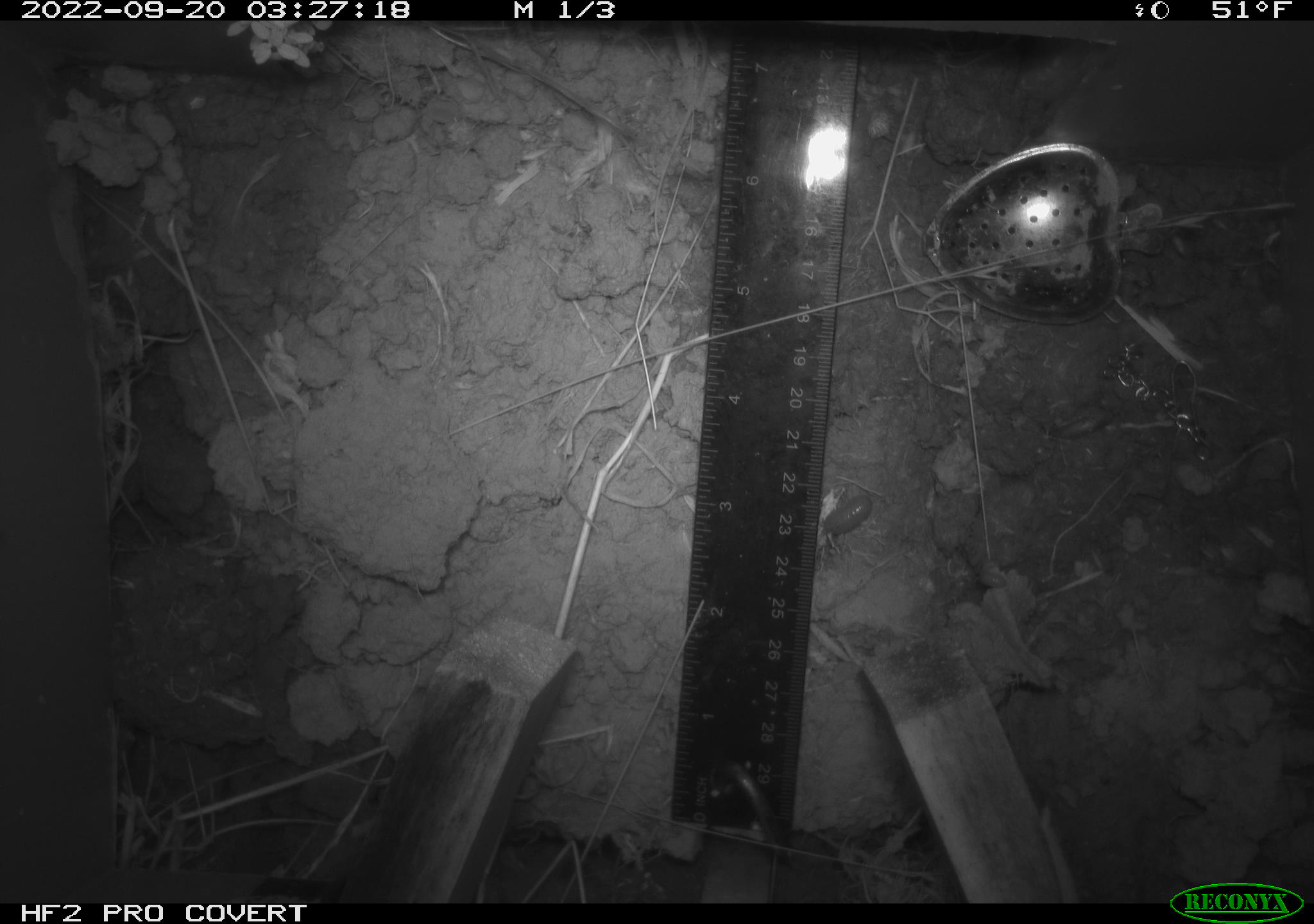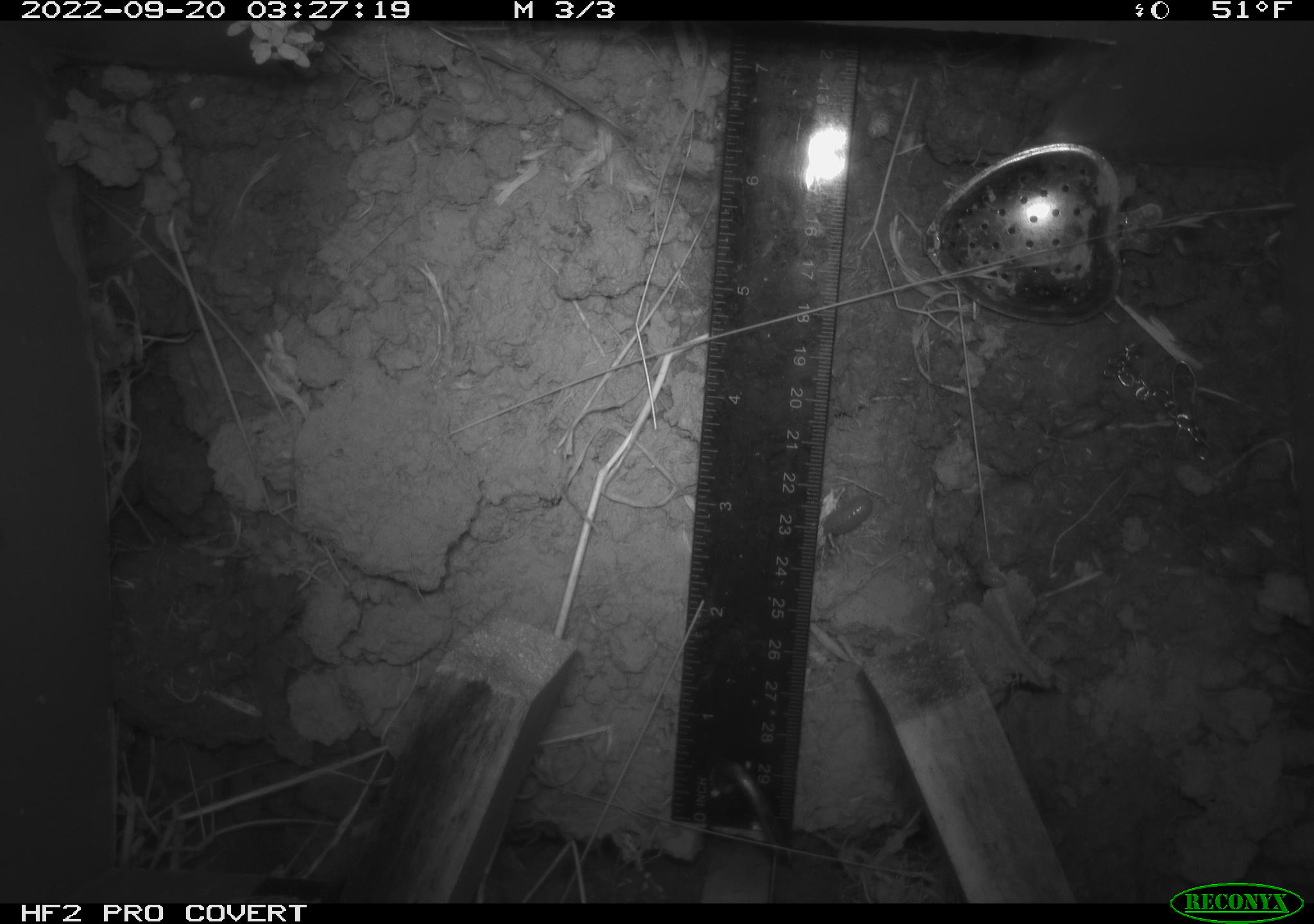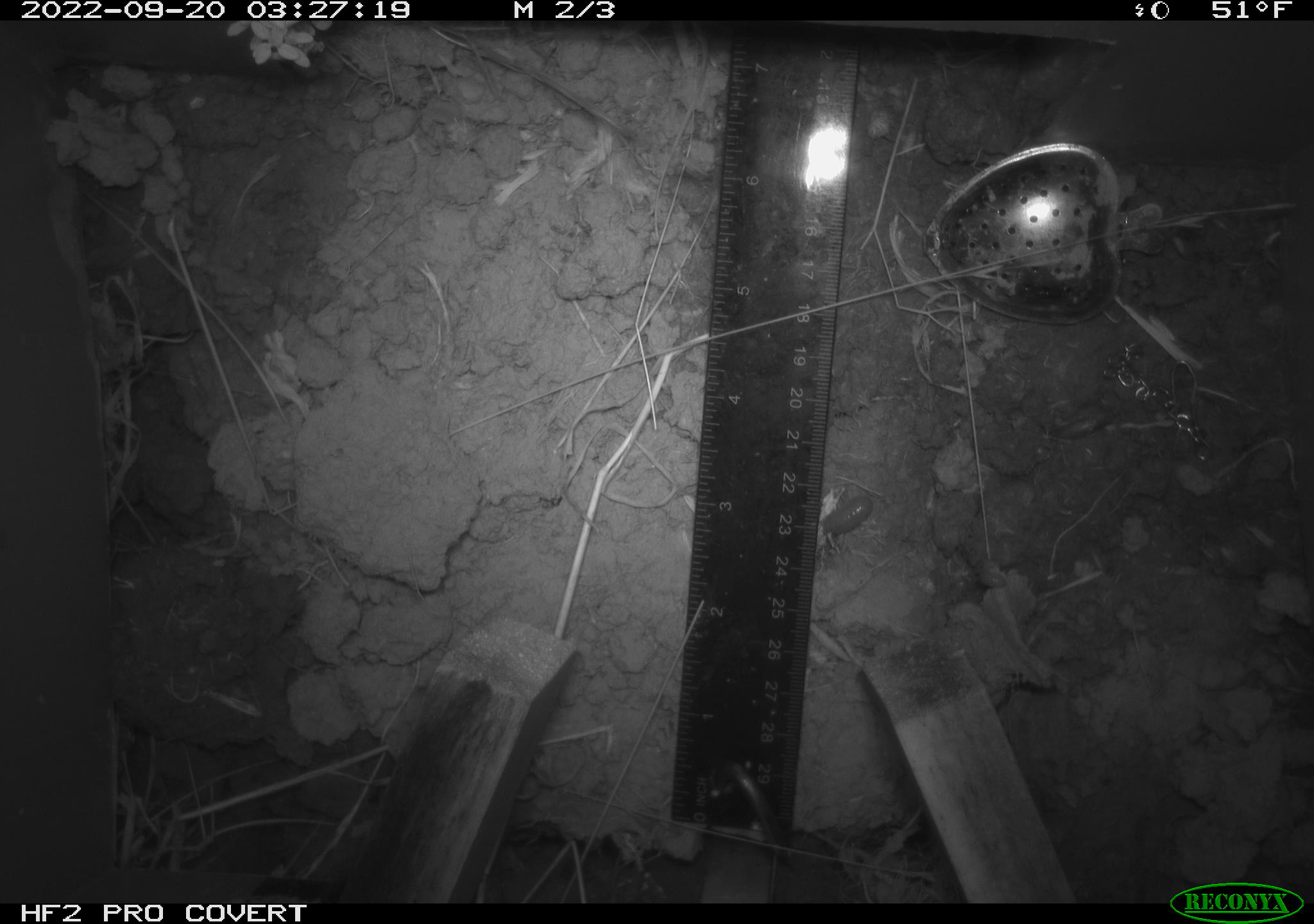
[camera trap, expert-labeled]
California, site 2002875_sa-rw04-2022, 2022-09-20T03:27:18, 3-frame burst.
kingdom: Animalia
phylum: Arthropoda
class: Malacostraca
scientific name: Malacostraca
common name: amphipods, crabs, isopods, krill, lobsters and shrimps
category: malacostracan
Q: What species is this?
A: Malacostracan (amphipods, crabs, isopods, krill, lobsters and shrimps) (Malacostraca).